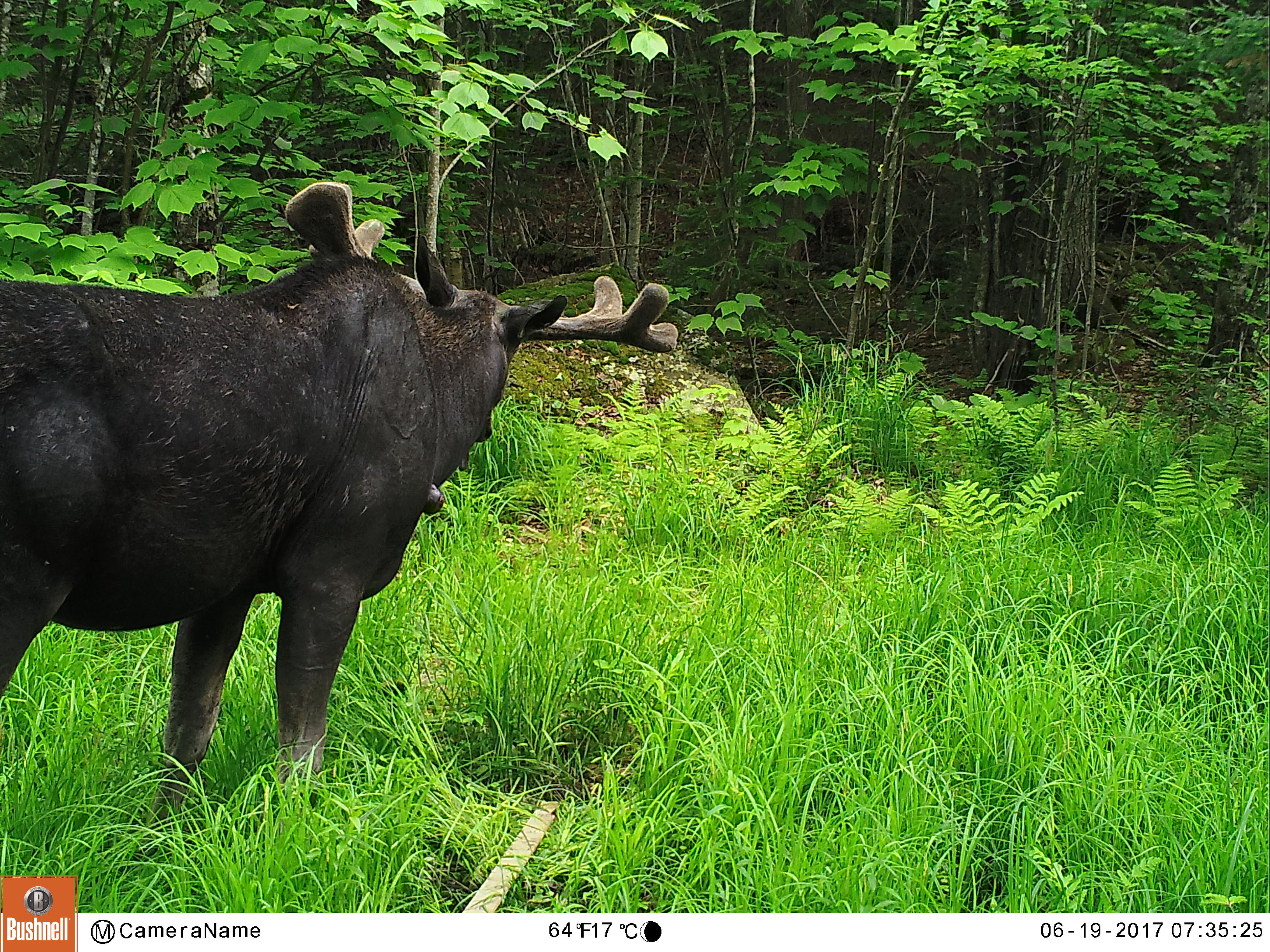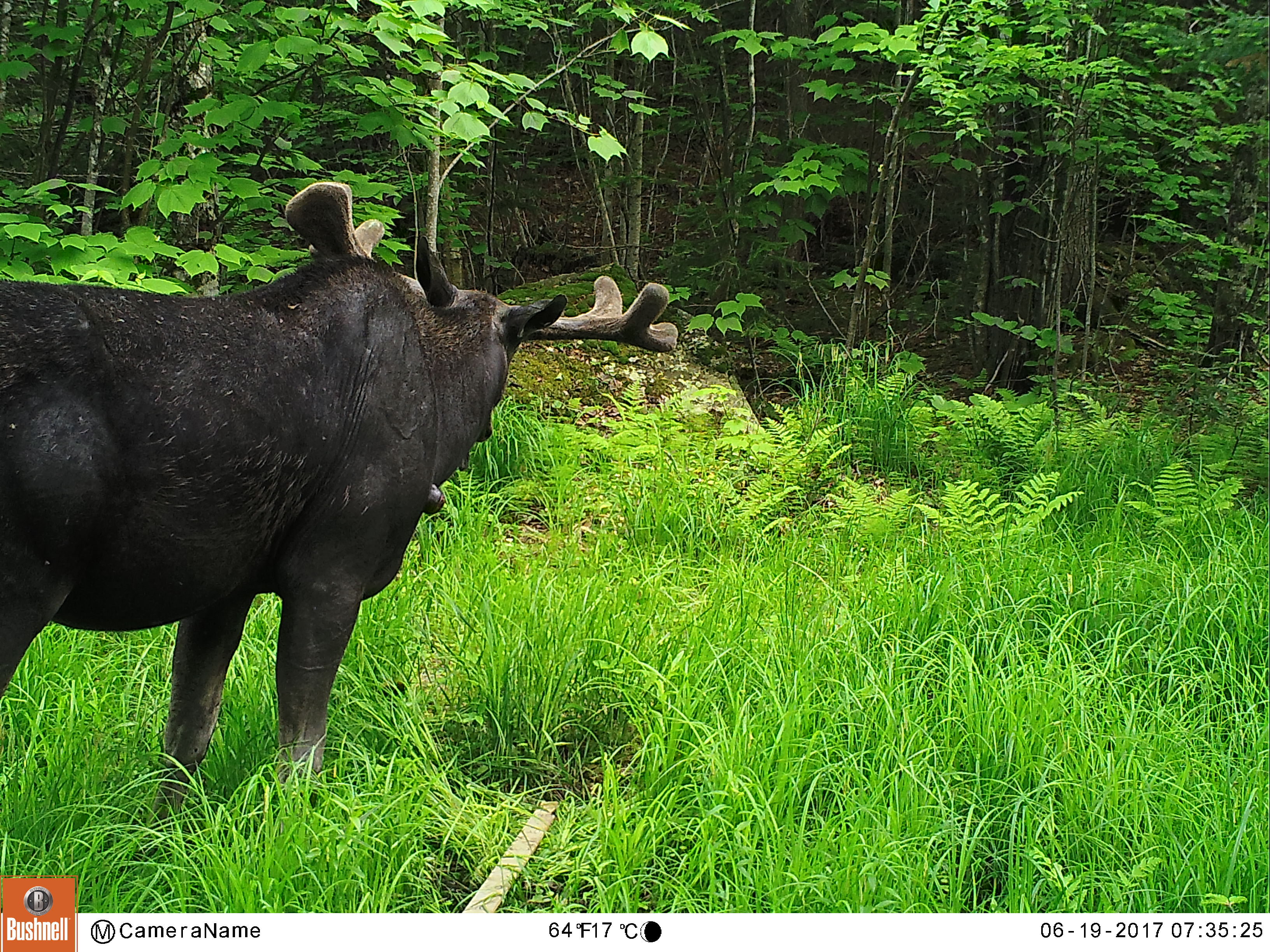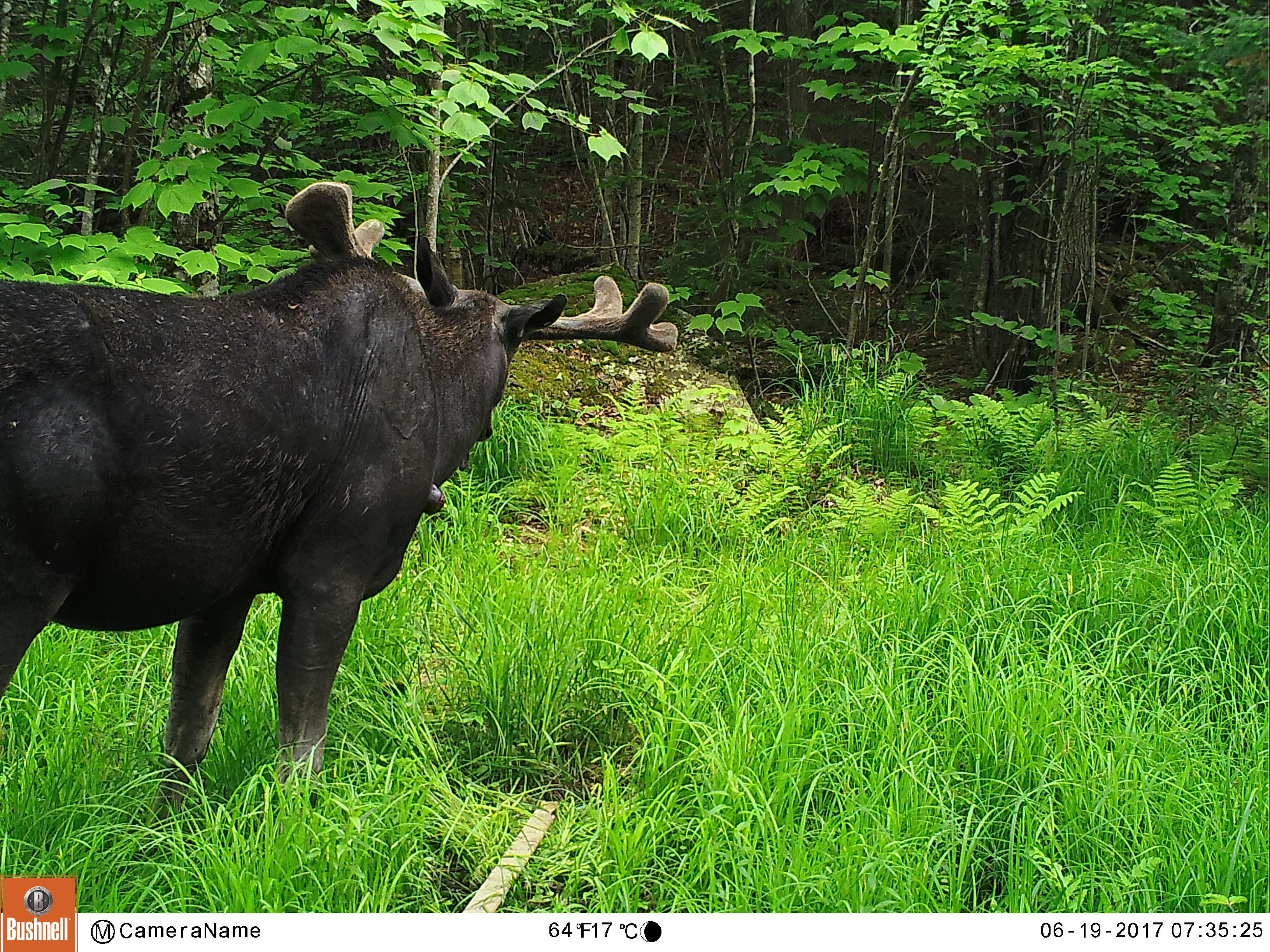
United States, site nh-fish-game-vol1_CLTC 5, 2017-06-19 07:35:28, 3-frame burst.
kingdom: Animalia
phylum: Chordata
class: Mammalia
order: Artiodactyla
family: Cervidae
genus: Alces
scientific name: Alces alces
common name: moose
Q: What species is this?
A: Moose (Alces alces).